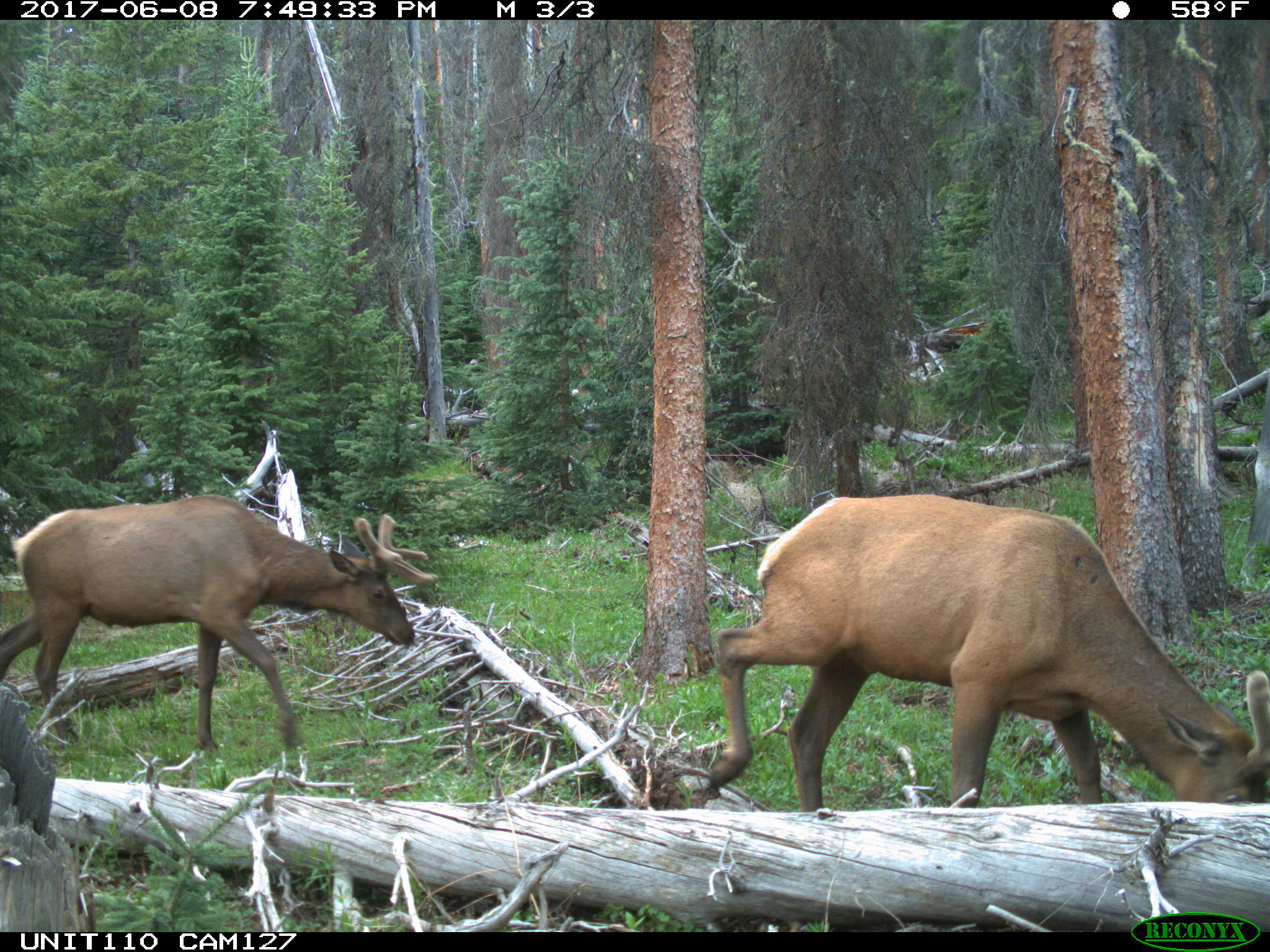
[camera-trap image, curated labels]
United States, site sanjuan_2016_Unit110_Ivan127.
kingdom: Animalia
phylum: Chordata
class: Mammalia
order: Artiodactyla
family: Cervidae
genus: Cervus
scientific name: Cervus elaphus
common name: red deer